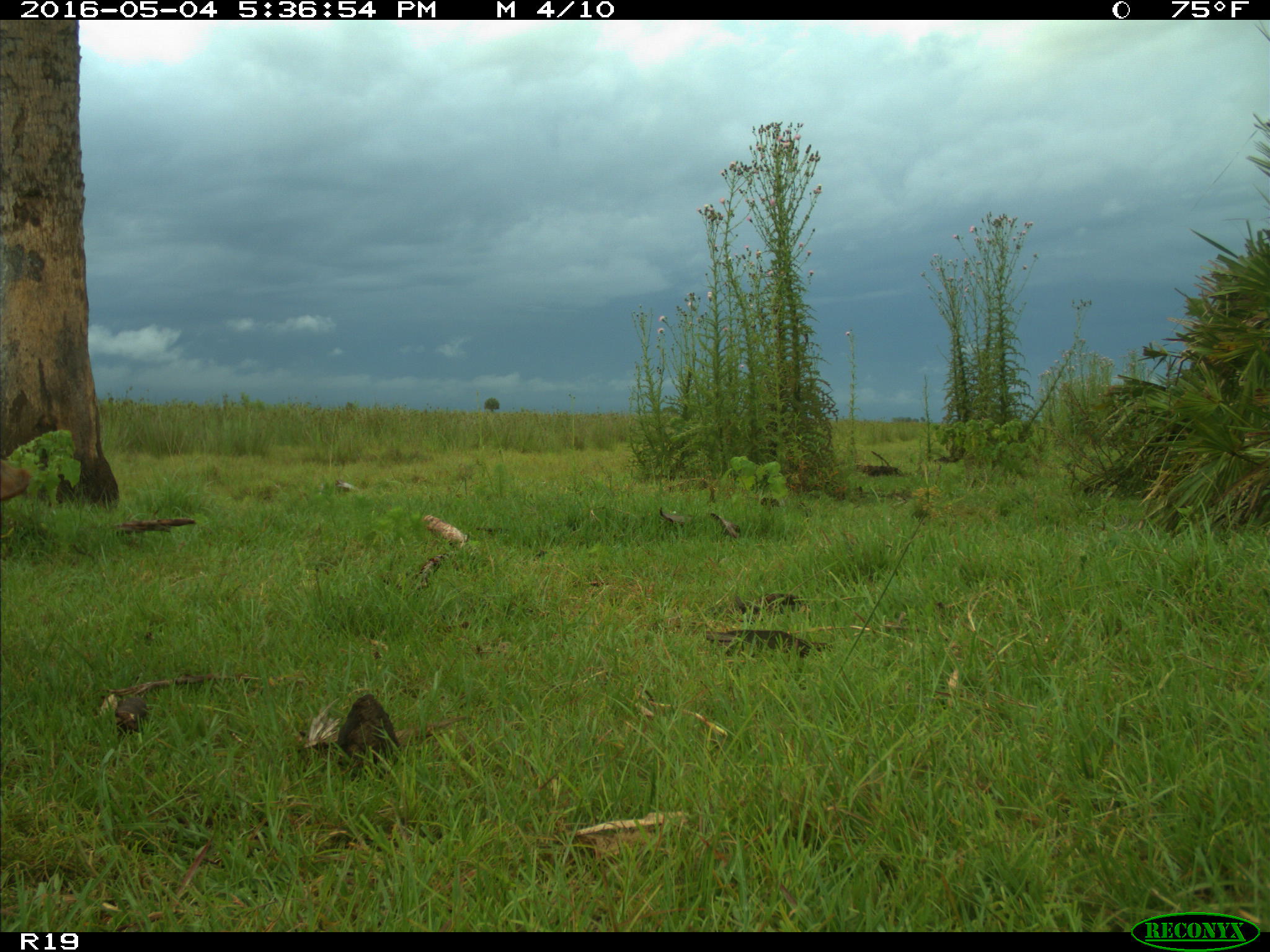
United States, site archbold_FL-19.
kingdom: Animalia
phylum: Chordata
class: Mammalia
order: Artiodactyla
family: Bovidae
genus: Bos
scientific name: Bos taurus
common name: domestic cow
Bos taurus (domestic cow).